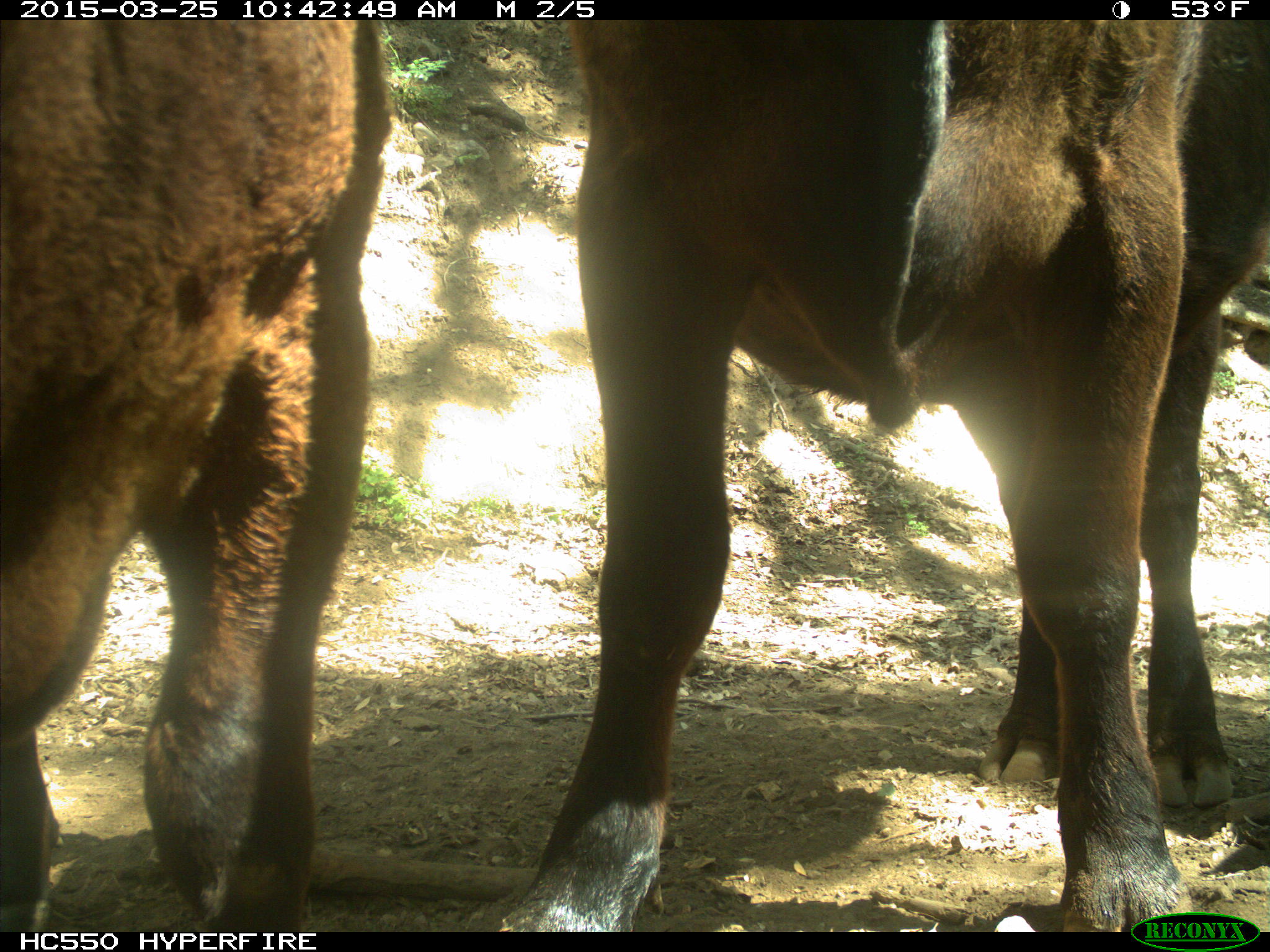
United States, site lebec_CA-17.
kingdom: Animalia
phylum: Chordata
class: Mammalia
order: Artiodactyla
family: Bovidae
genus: Bos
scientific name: Bos taurus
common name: domestic cow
Bos taurus (domestic cow).